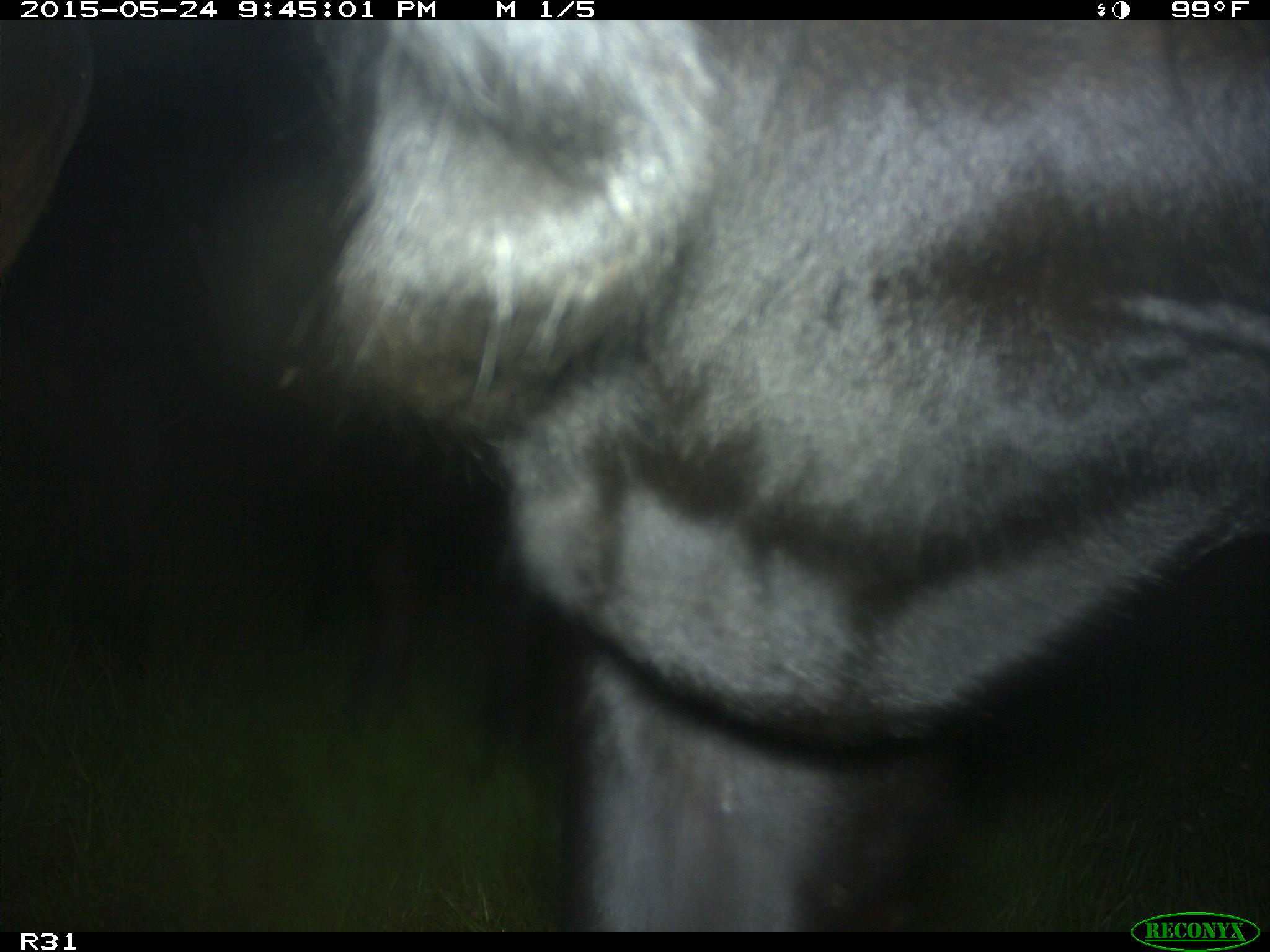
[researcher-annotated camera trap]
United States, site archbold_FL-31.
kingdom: Animalia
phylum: Chordata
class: Mammalia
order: Artiodactyla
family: Bovidae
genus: Bos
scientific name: Bos taurus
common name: domestic cow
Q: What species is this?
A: Bos taurus (domestic cow).